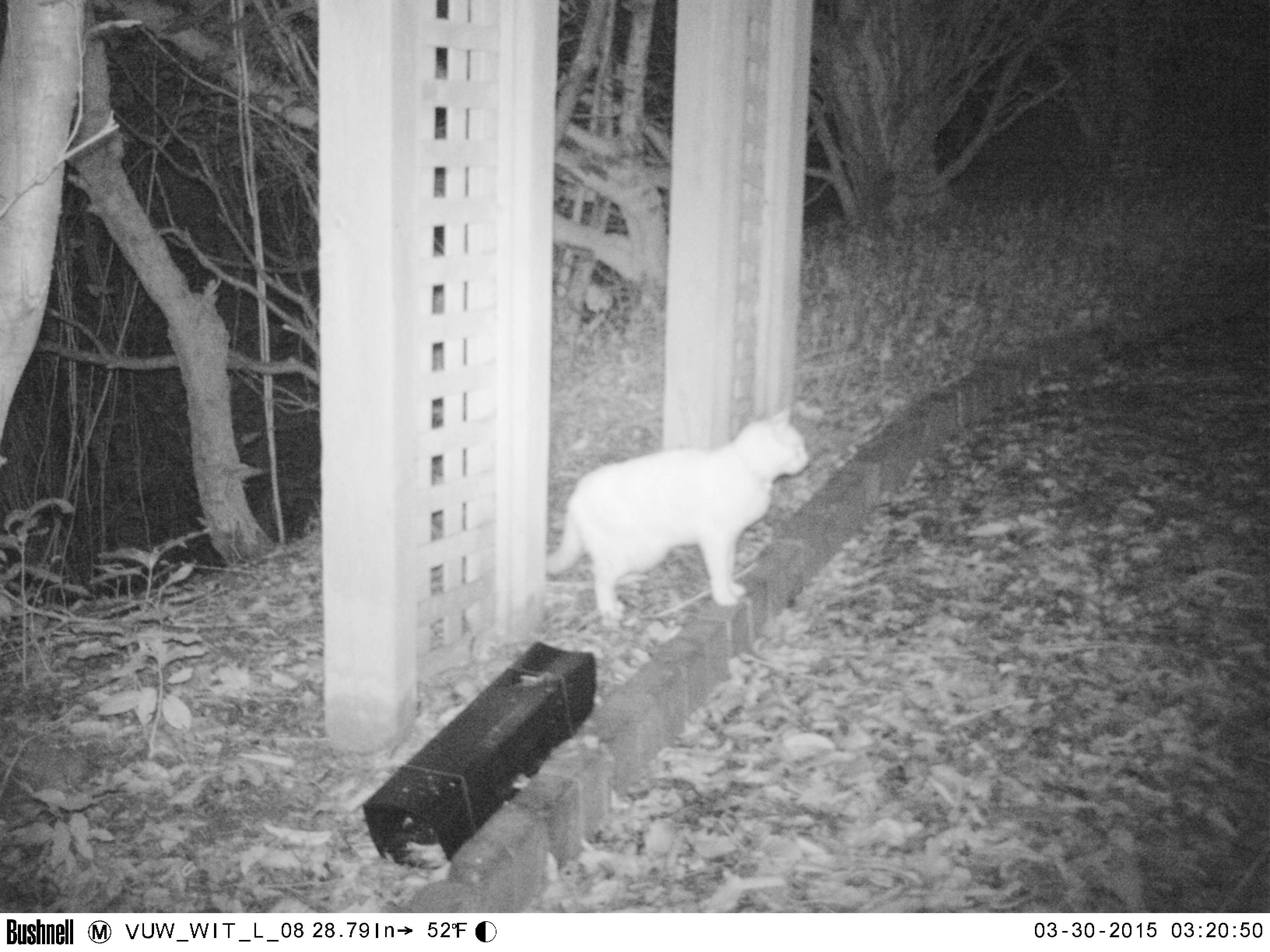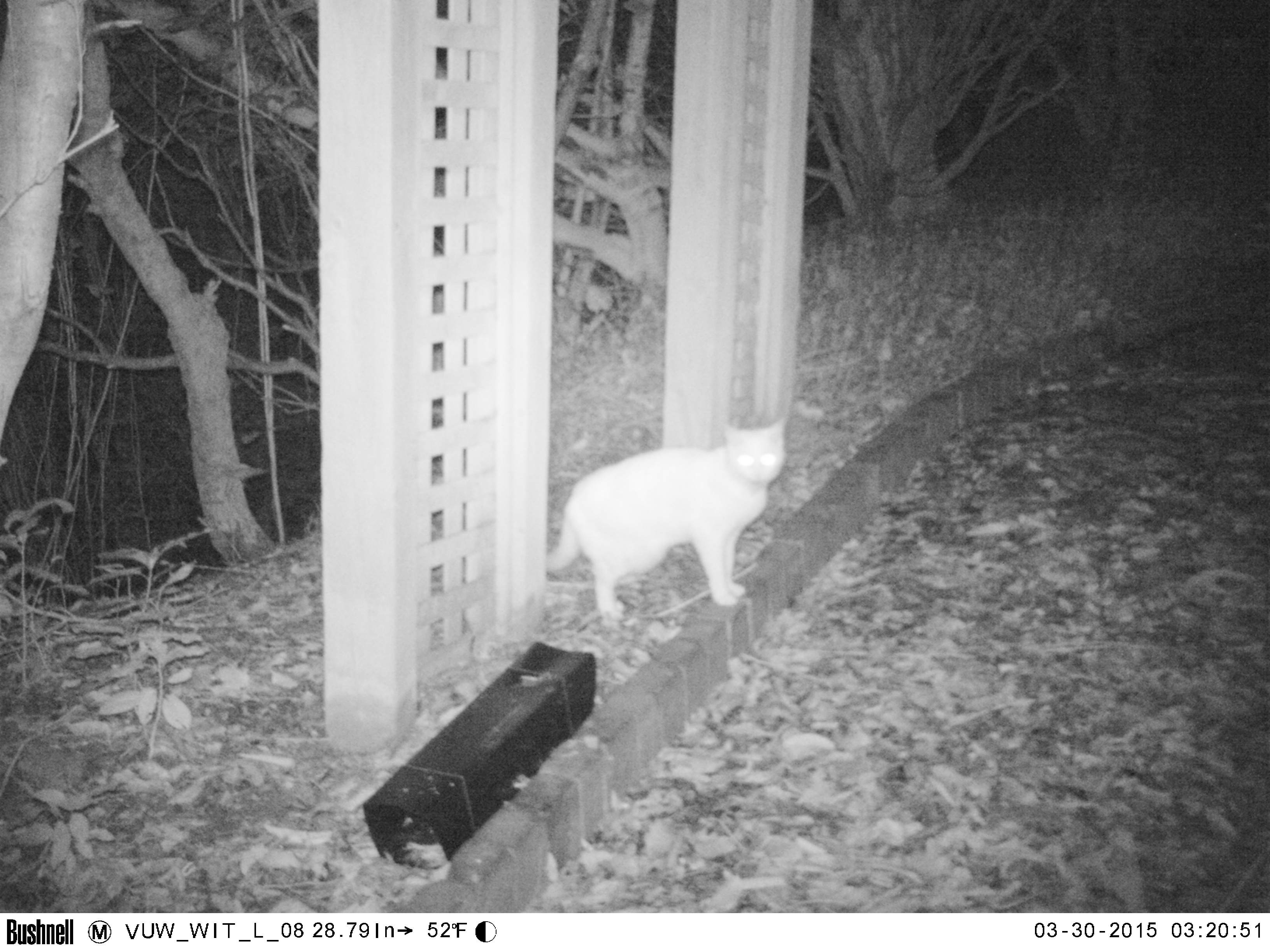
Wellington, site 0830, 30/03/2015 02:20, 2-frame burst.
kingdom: Animalia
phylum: Chordata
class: Mammalia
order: Carnivora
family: Felidae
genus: Felis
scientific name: Felis catus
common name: cat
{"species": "cat (Felis catus)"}